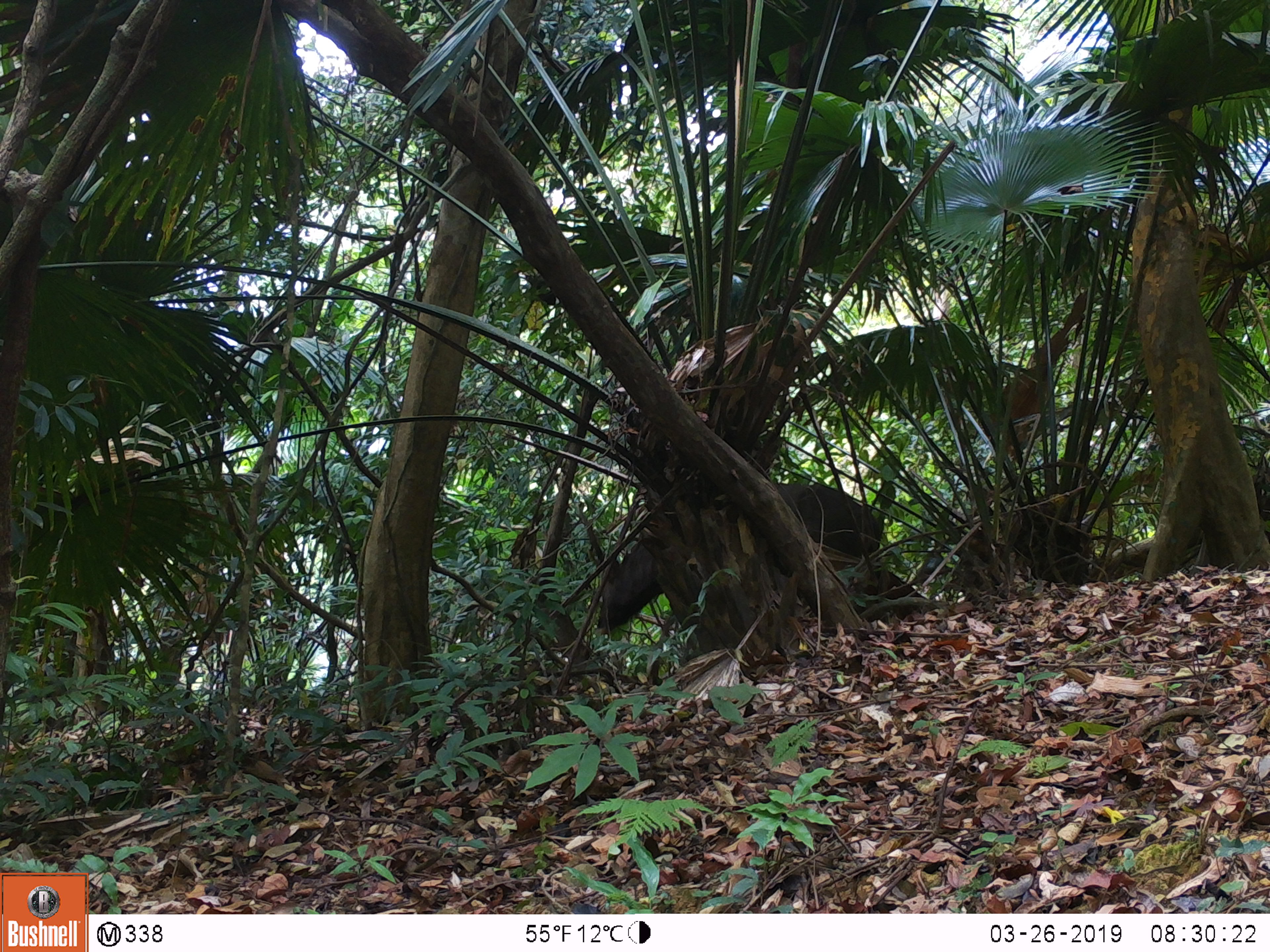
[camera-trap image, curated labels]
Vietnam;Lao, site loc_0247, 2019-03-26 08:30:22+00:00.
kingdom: Animalia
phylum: Chordata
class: Mammalia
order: Artiodactyla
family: Cervidae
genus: Rusa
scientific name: Rusa unicolor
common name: sambar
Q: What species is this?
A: Sambar (Rusa unicolor).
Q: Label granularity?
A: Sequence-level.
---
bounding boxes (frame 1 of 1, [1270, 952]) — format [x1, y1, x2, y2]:
sambar: [597, 484, 881, 636]